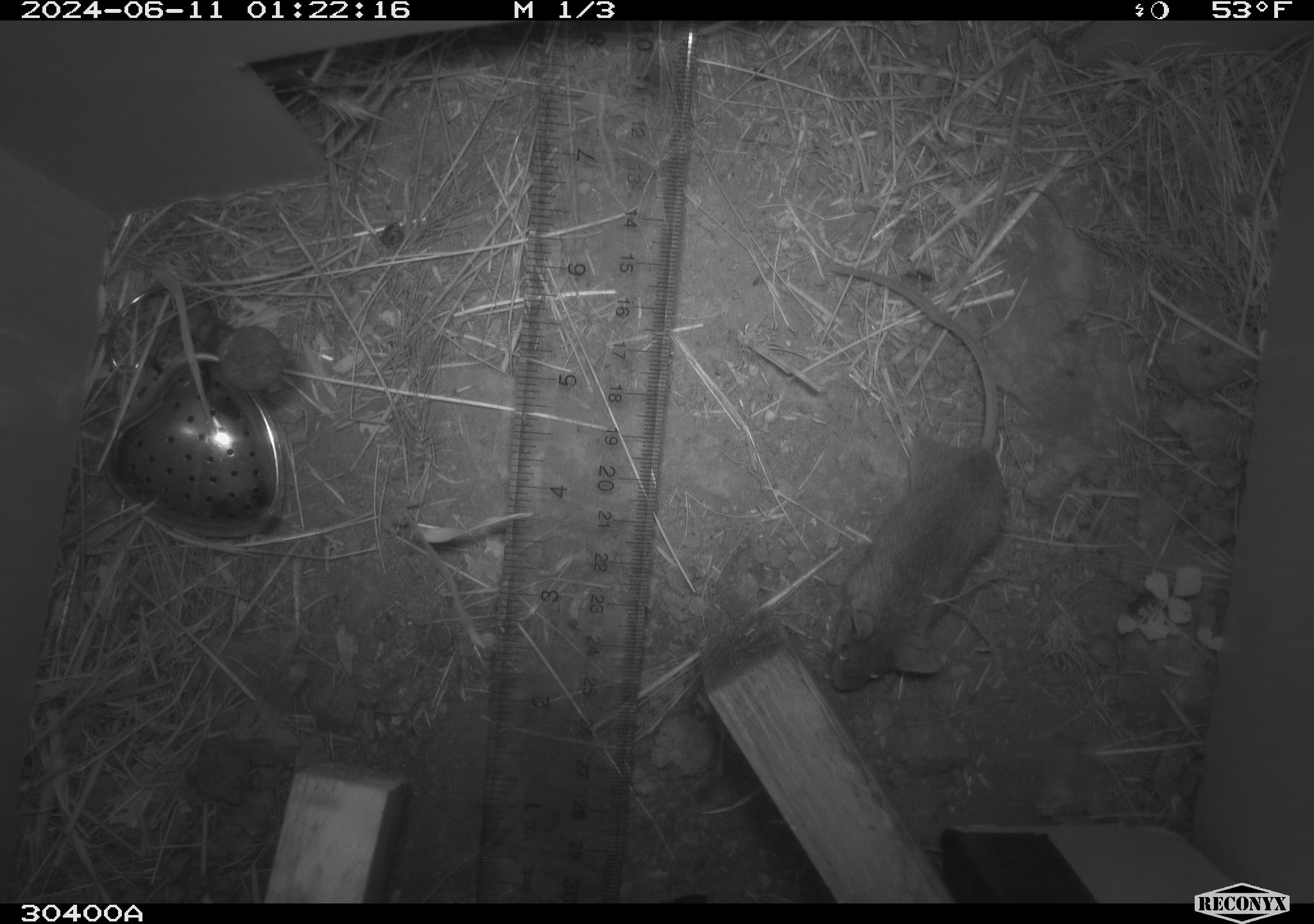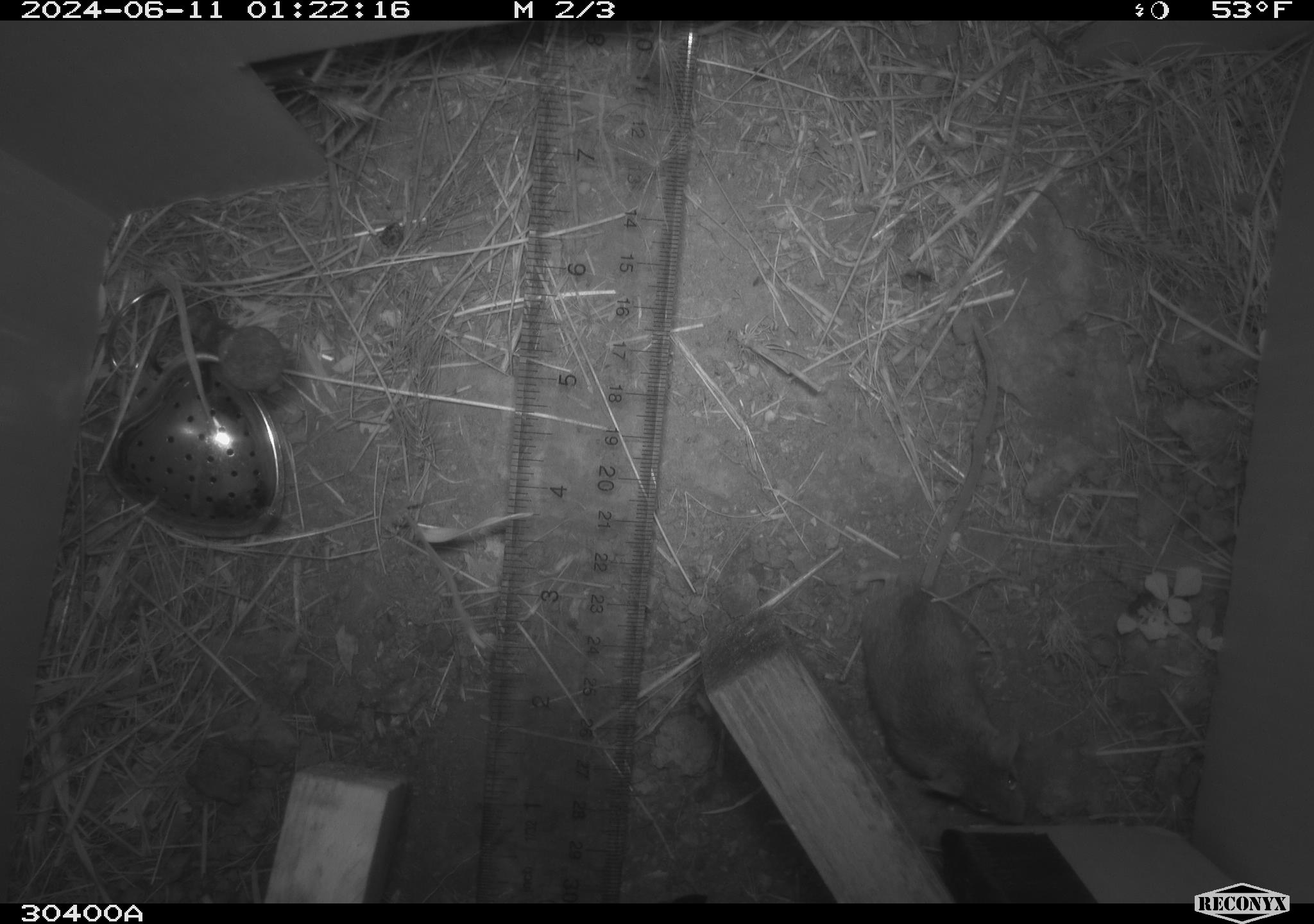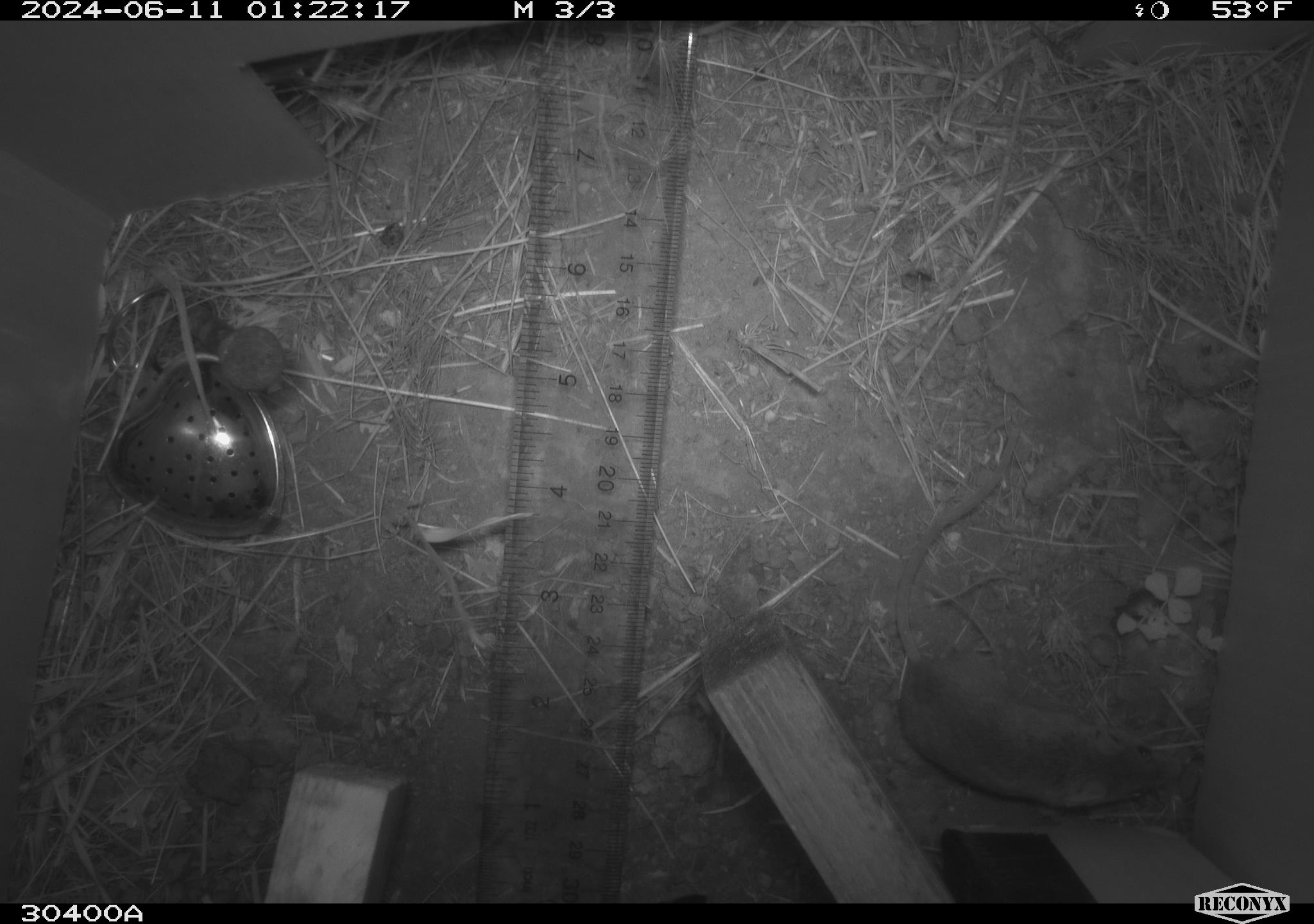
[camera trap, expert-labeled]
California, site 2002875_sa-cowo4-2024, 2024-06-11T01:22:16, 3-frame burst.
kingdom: Animalia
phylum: Chordata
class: Mammalia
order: Rodentia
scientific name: Rodentia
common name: mouse species